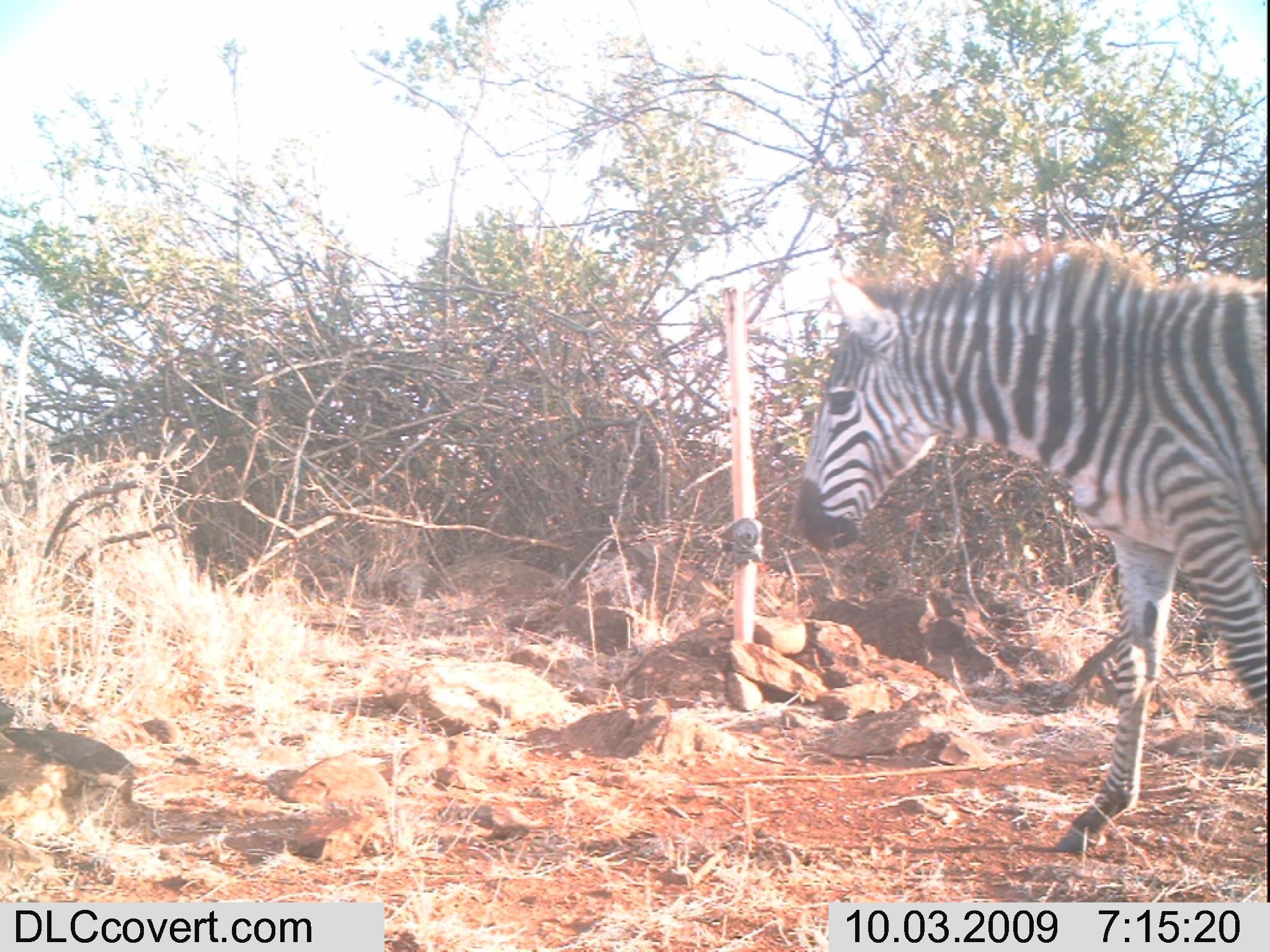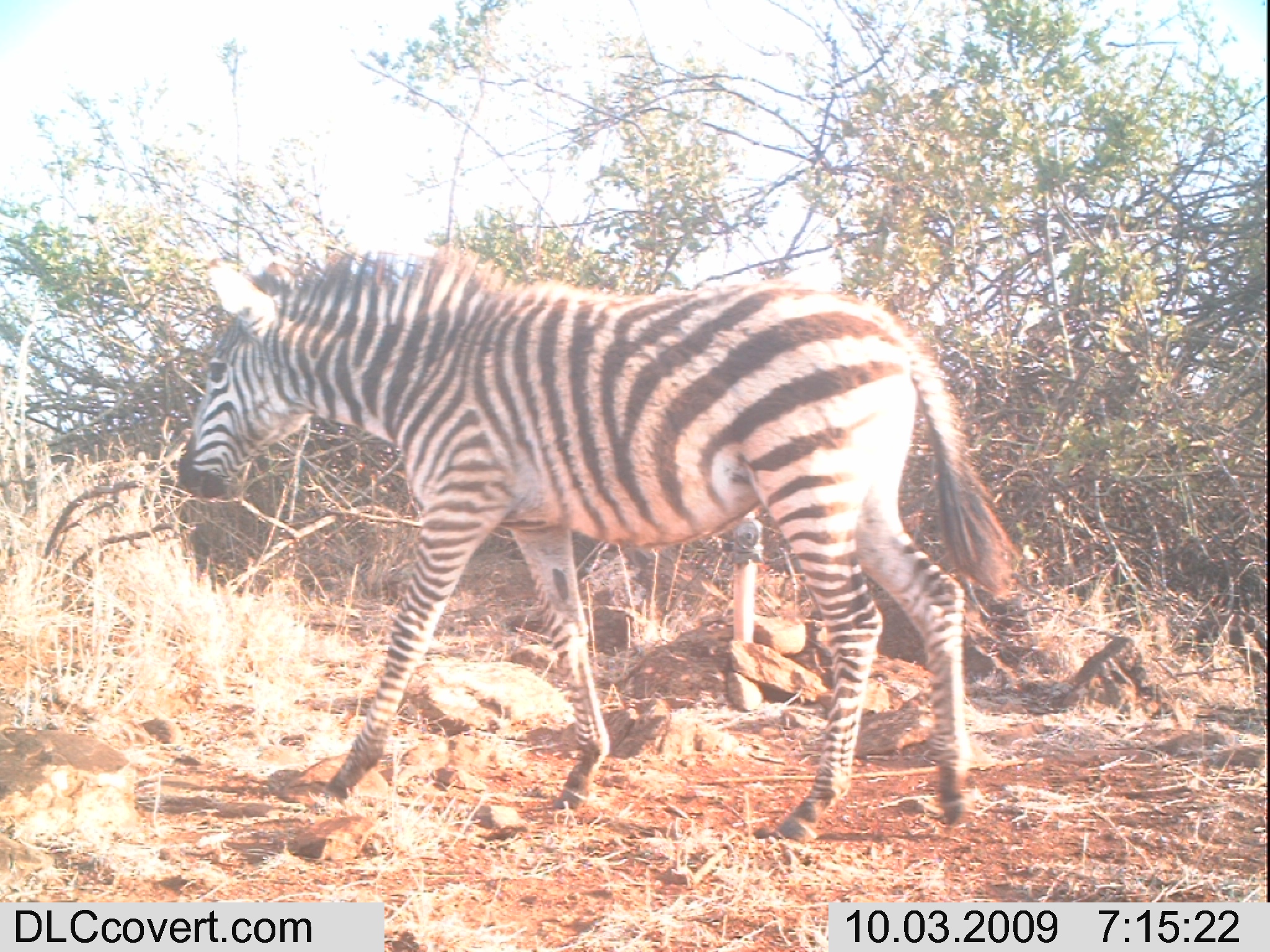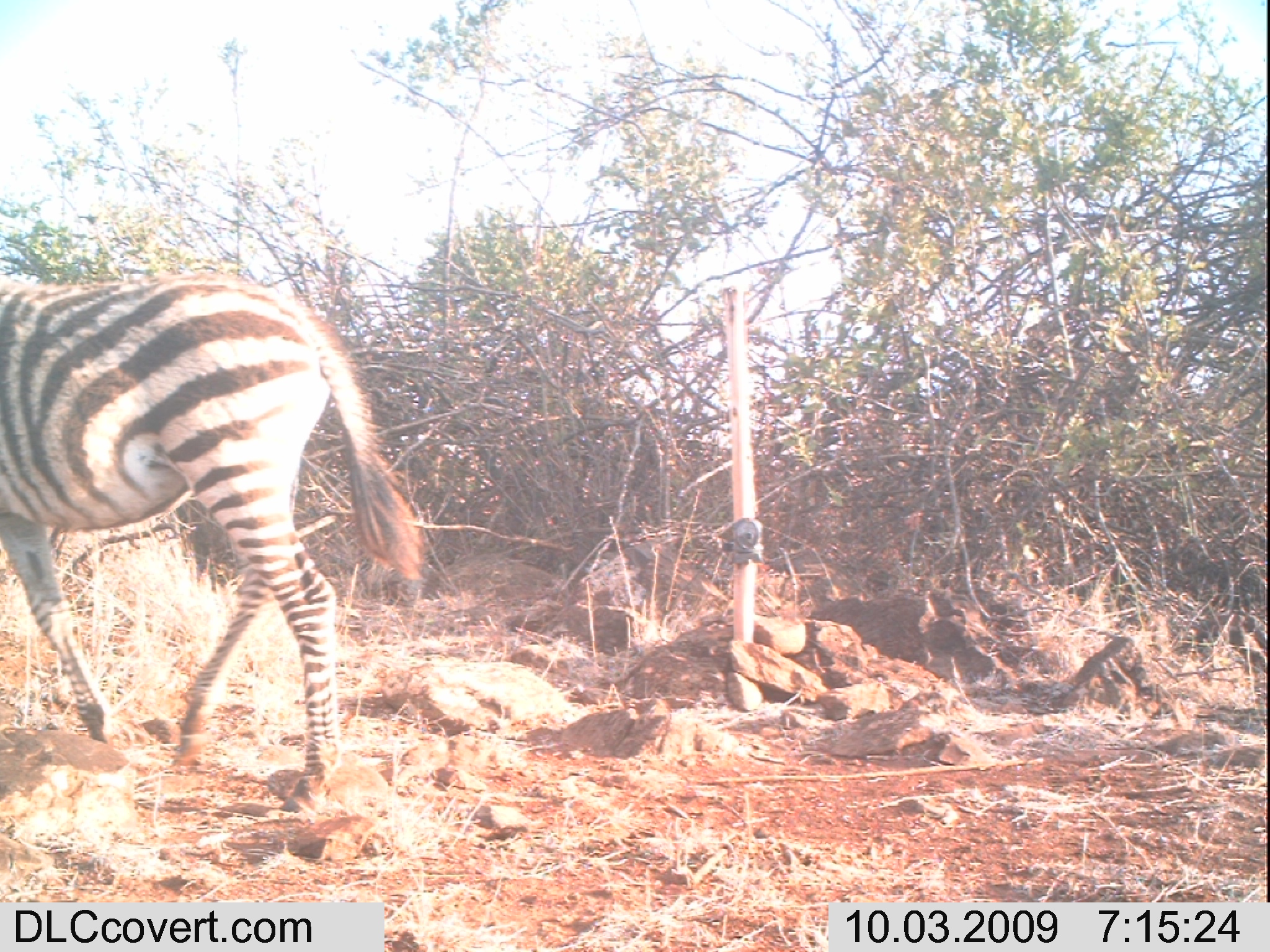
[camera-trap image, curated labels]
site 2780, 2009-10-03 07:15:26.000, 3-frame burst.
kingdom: Animalia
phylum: Chordata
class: Mammalia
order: Perissodactyla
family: Equidae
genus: Equus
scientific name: Equus quagga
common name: plains zebra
Equus quagga (plains zebra), count 1.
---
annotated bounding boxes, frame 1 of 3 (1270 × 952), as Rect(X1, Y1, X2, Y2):
equus quagga: Rect(795, 243, 1270, 853)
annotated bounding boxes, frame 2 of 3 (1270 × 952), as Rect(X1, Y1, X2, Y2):
equus quagga: Rect(177, 247, 1018, 839)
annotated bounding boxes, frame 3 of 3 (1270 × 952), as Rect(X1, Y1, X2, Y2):
equus quagga: Rect(0, 267, 425, 811)